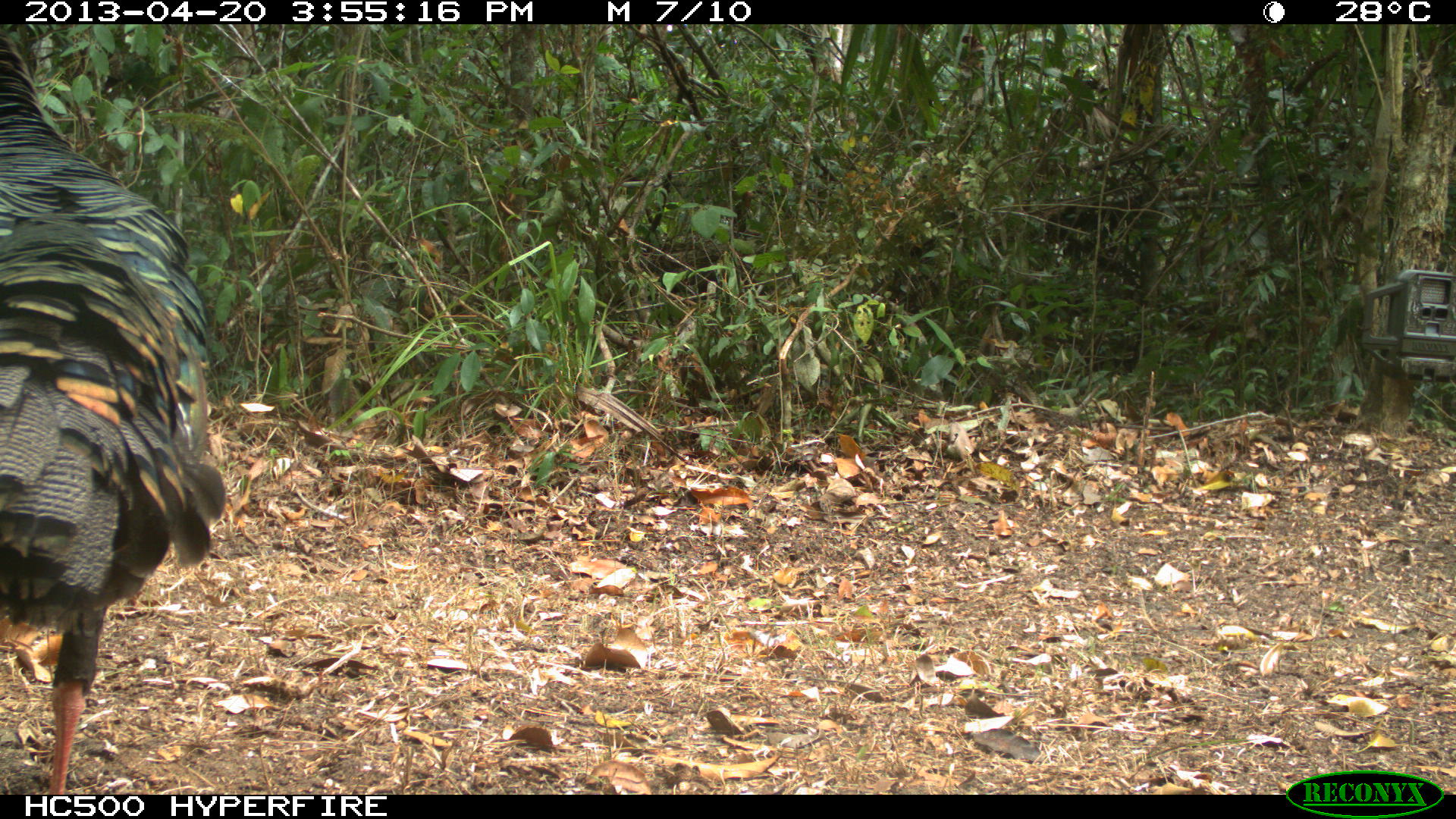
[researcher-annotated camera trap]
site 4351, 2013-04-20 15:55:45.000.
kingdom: Animalia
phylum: Chordata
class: Aves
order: Galliformes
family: Phasianidae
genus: Meleagris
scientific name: Meleagris ocellata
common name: ocellated turkey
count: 3